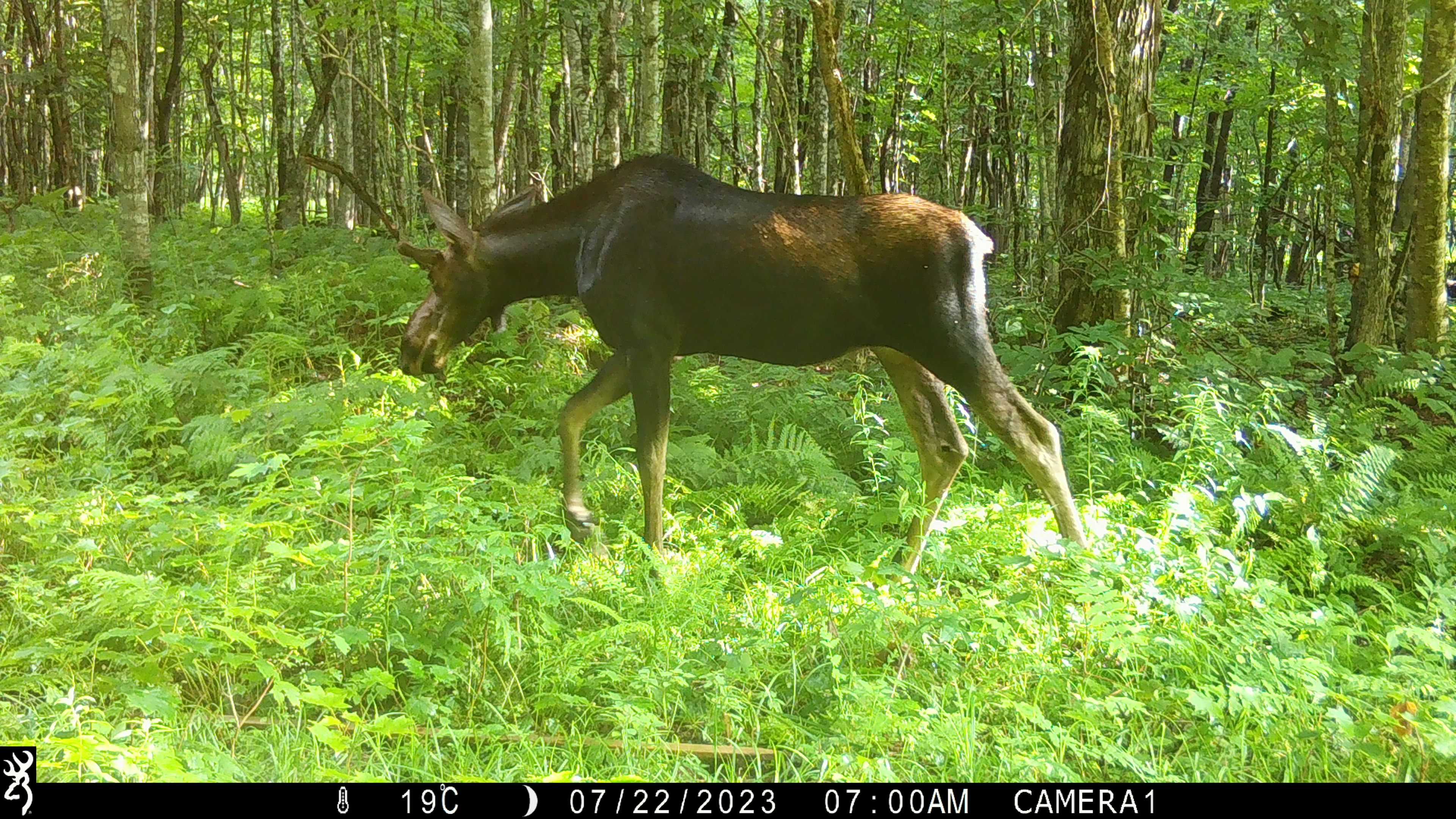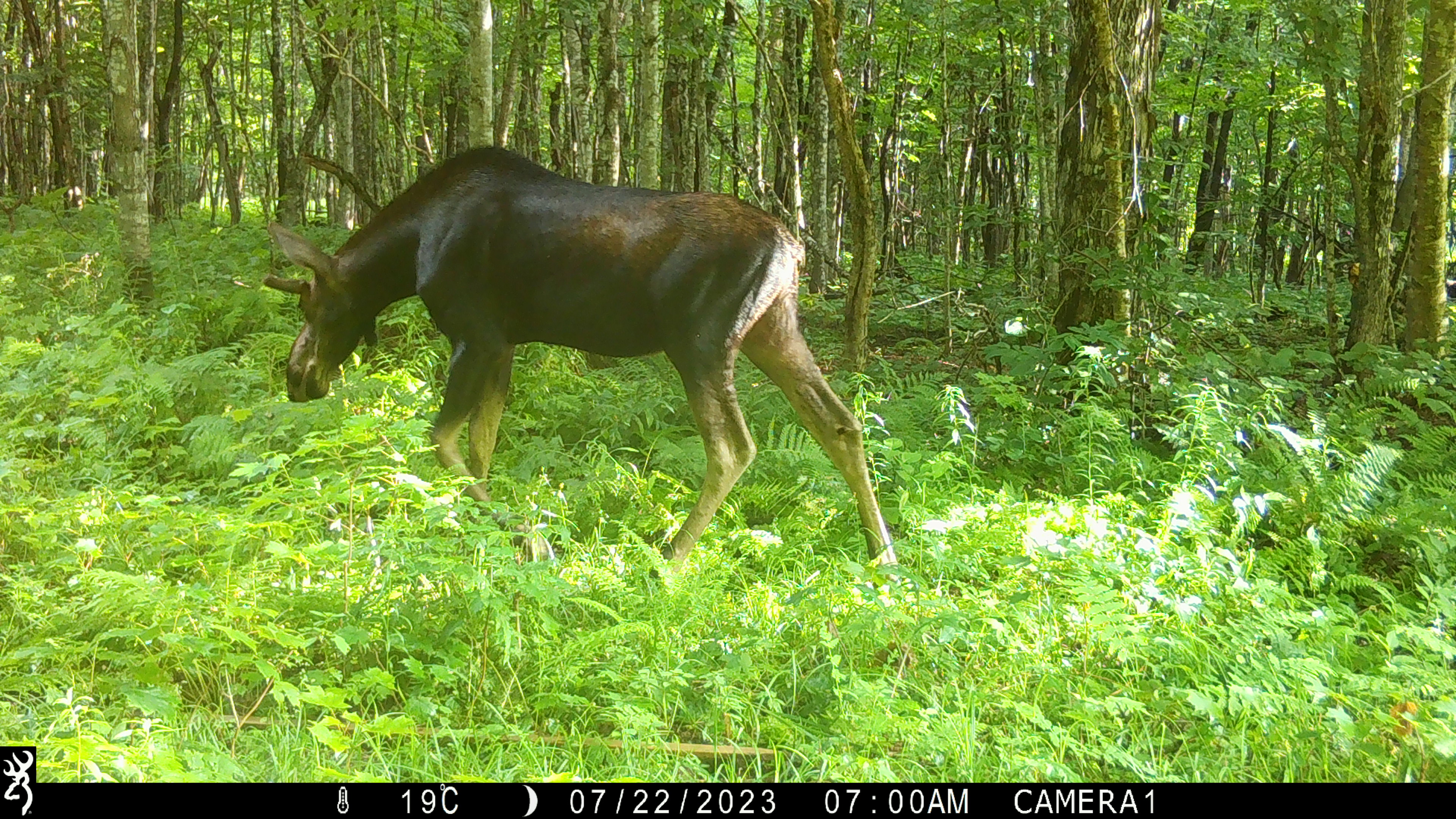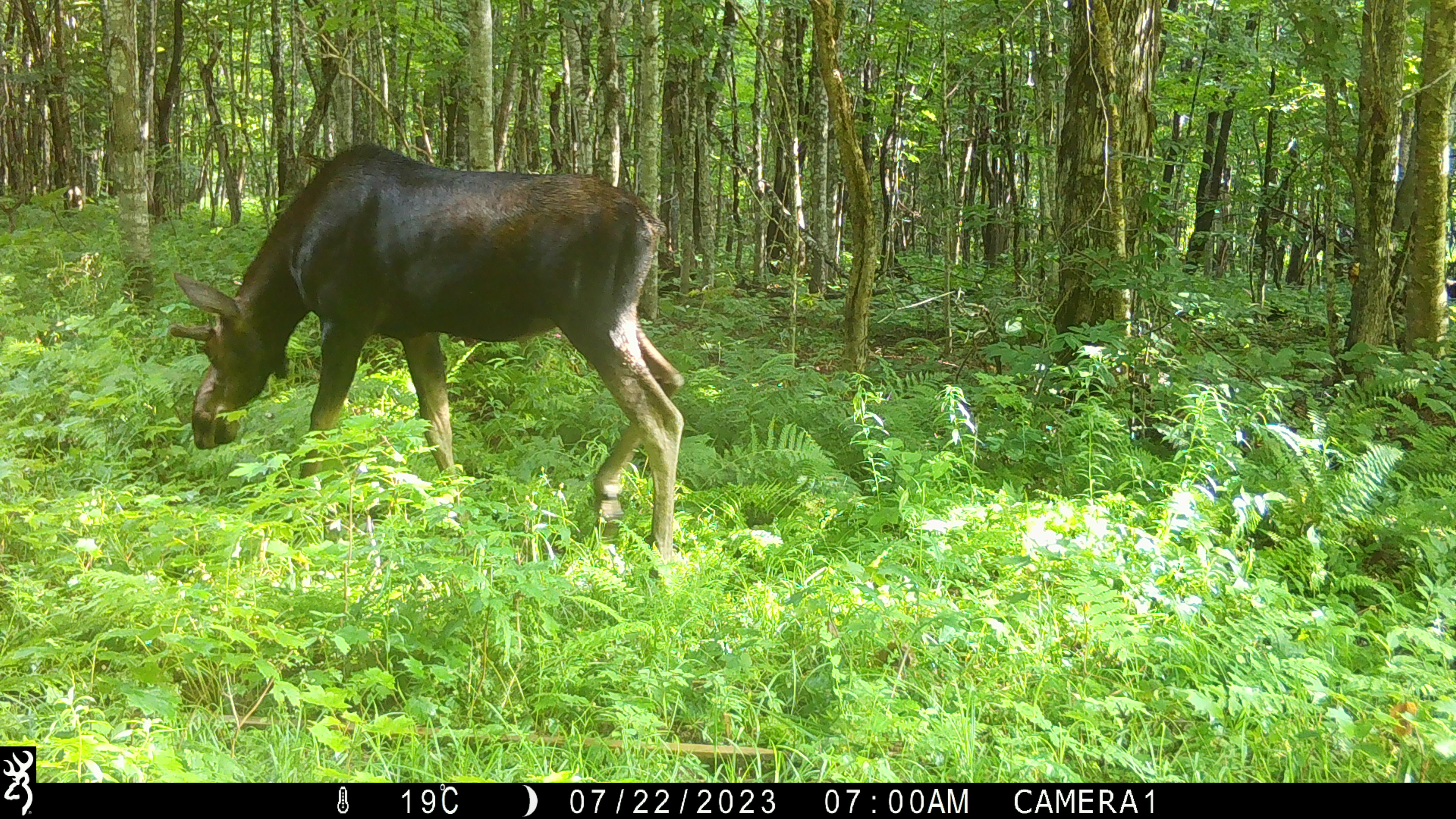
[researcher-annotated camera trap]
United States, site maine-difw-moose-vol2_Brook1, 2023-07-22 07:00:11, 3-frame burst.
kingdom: Animalia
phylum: Chordata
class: Mammalia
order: Artiodactyla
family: Cervidae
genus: Alces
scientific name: Alces alces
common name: moose